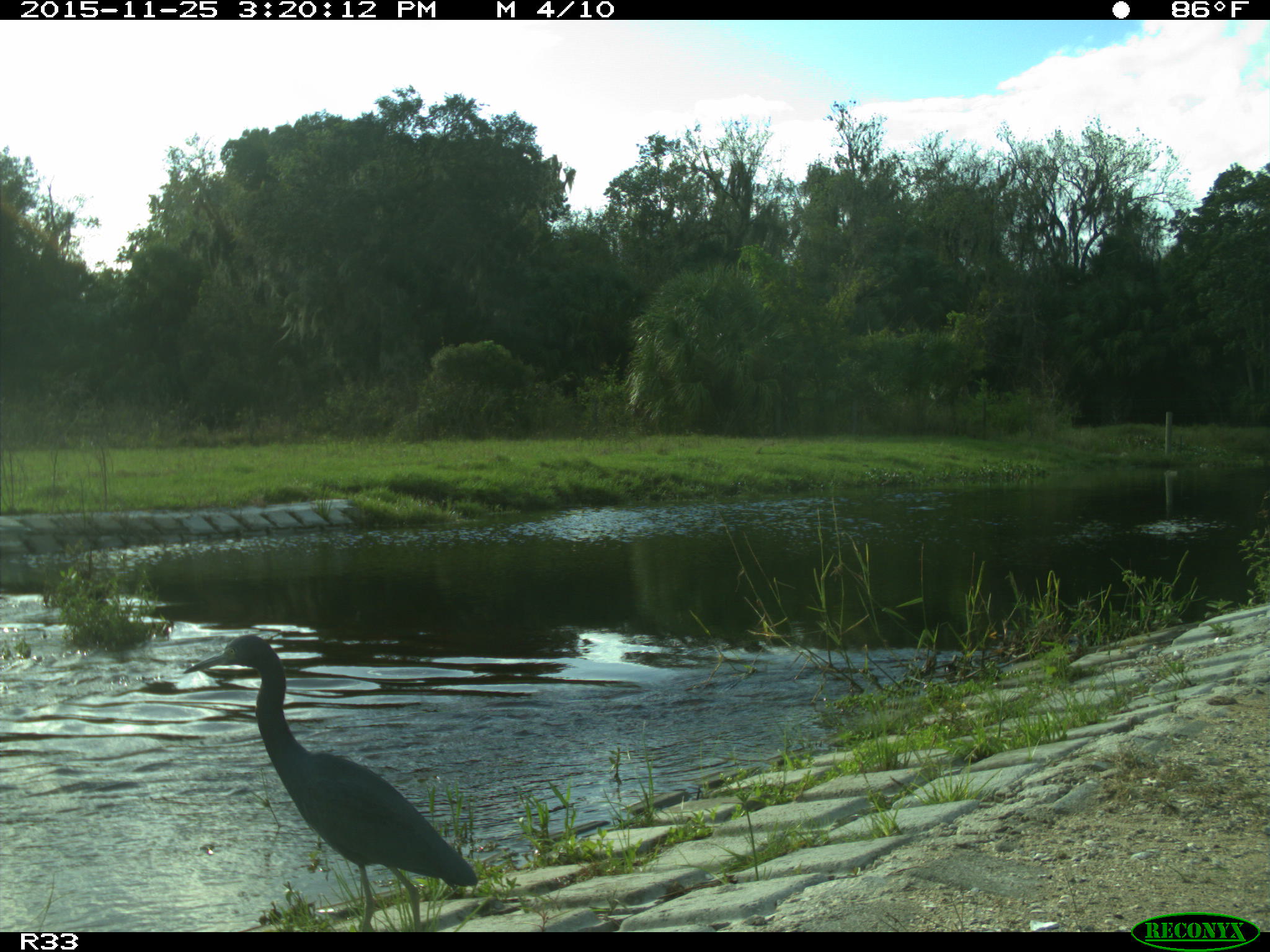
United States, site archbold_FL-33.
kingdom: Animalia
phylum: Chordata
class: Aves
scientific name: Aves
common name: birds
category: unidentified bird